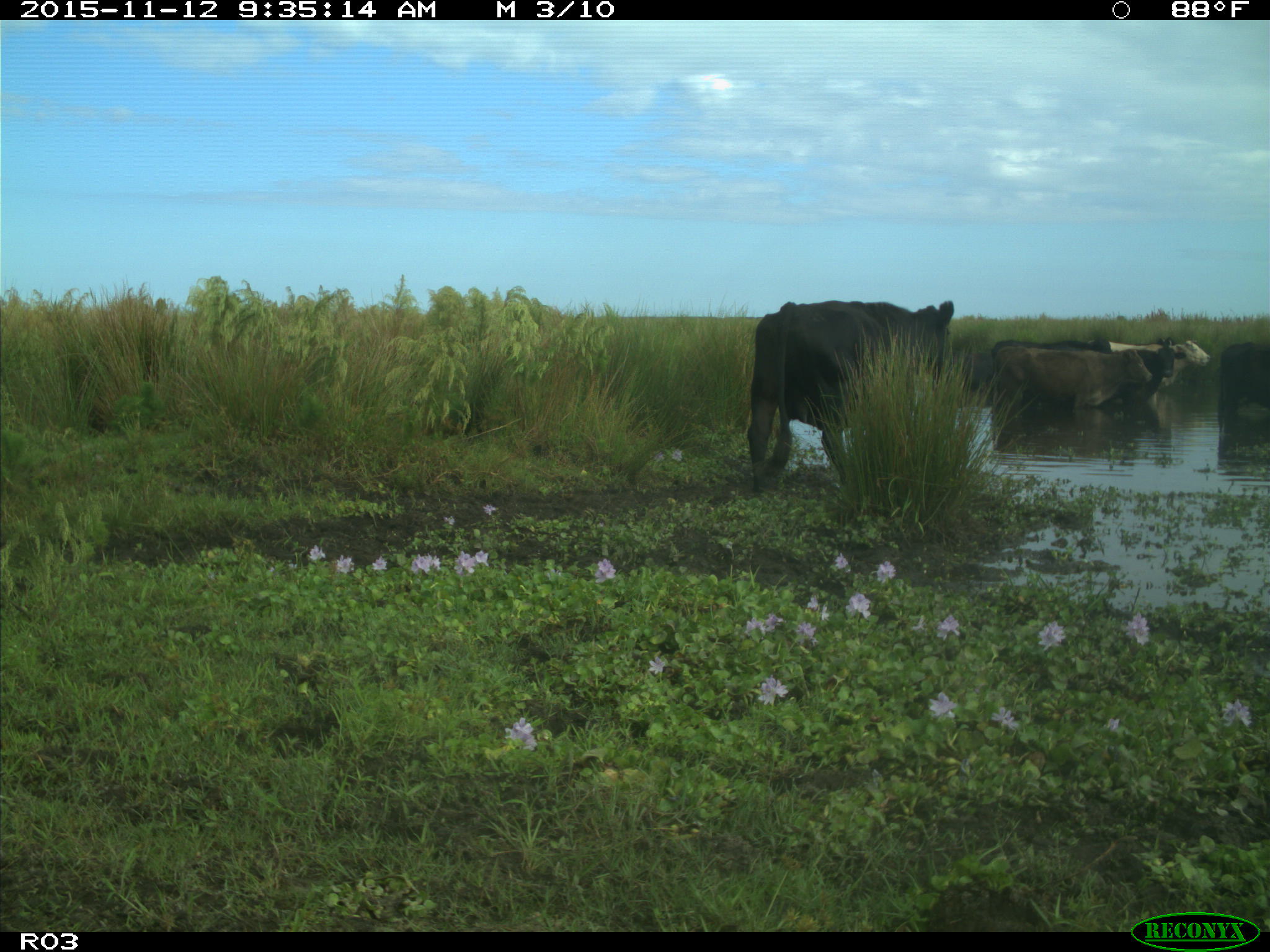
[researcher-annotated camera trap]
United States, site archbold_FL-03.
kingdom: Animalia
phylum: Chordata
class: Mammalia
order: Artiodactyla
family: Bovidae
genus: Bos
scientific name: Bos taurus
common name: domestic cow